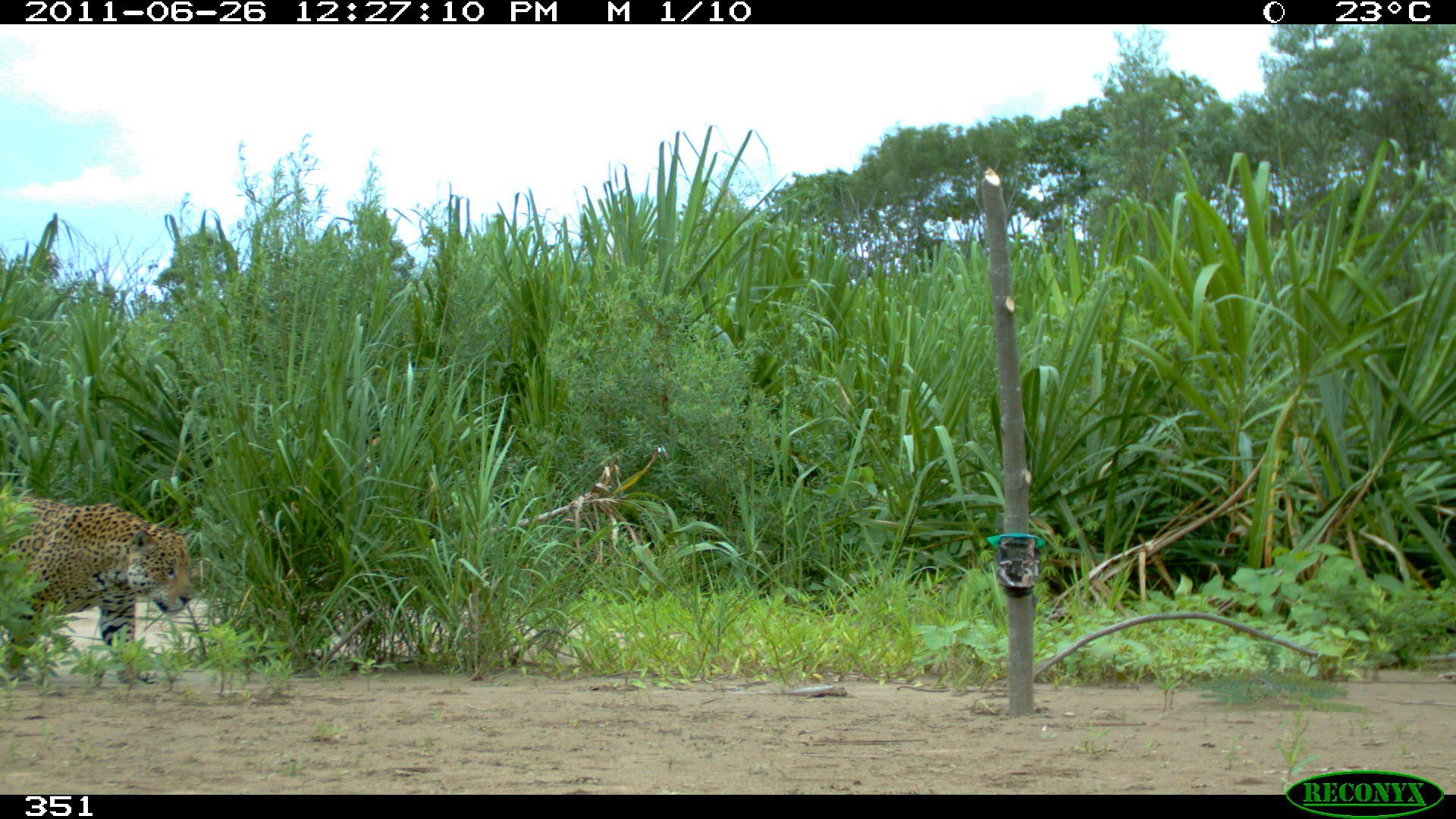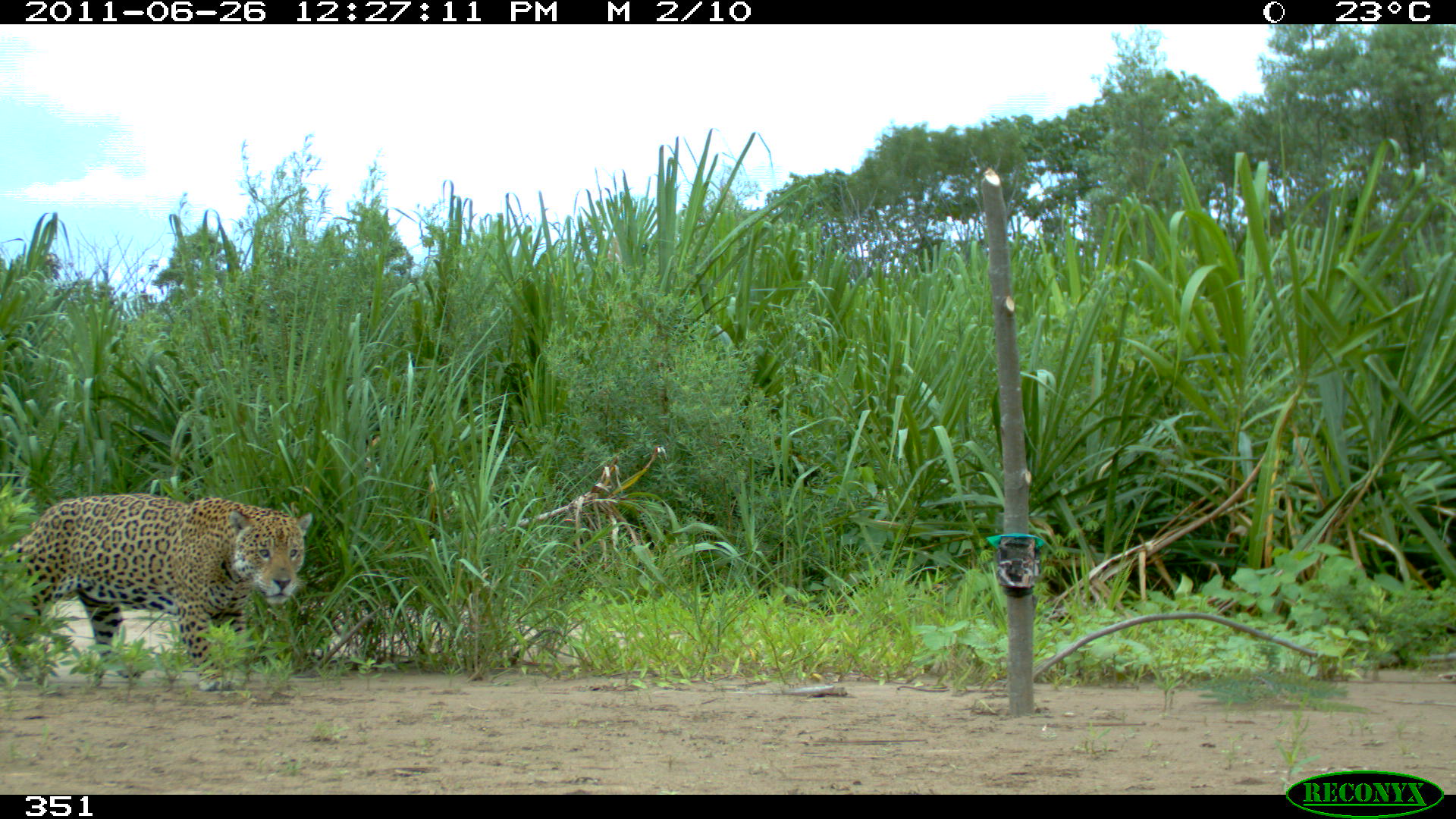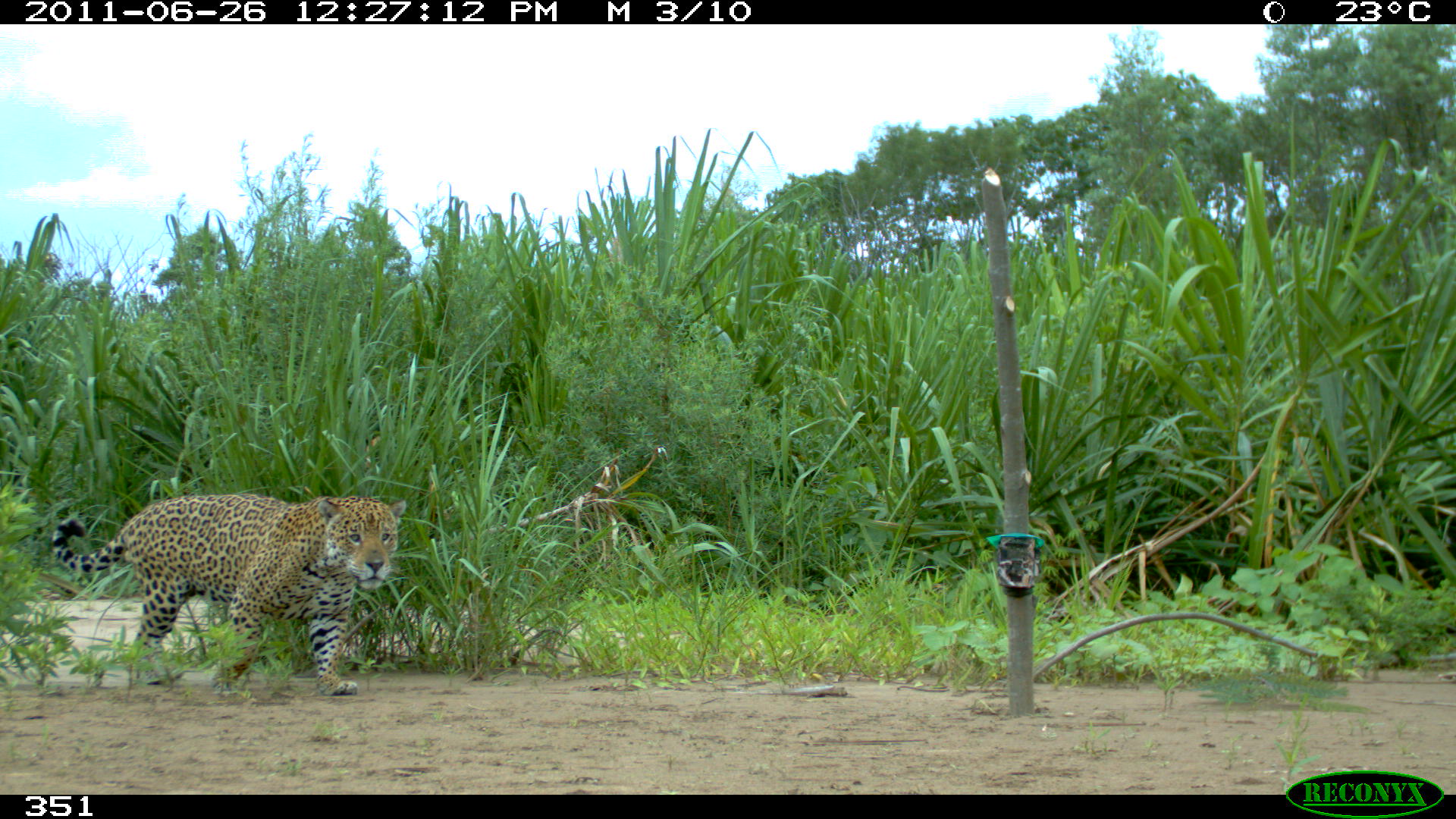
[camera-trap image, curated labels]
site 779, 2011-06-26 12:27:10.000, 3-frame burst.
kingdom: Animalia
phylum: Chordata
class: Mammalia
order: Carnivora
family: Felidae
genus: Panthera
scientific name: Panthera onca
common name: jaguar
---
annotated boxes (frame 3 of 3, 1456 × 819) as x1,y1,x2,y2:
panthera onca: 50,494,407,695